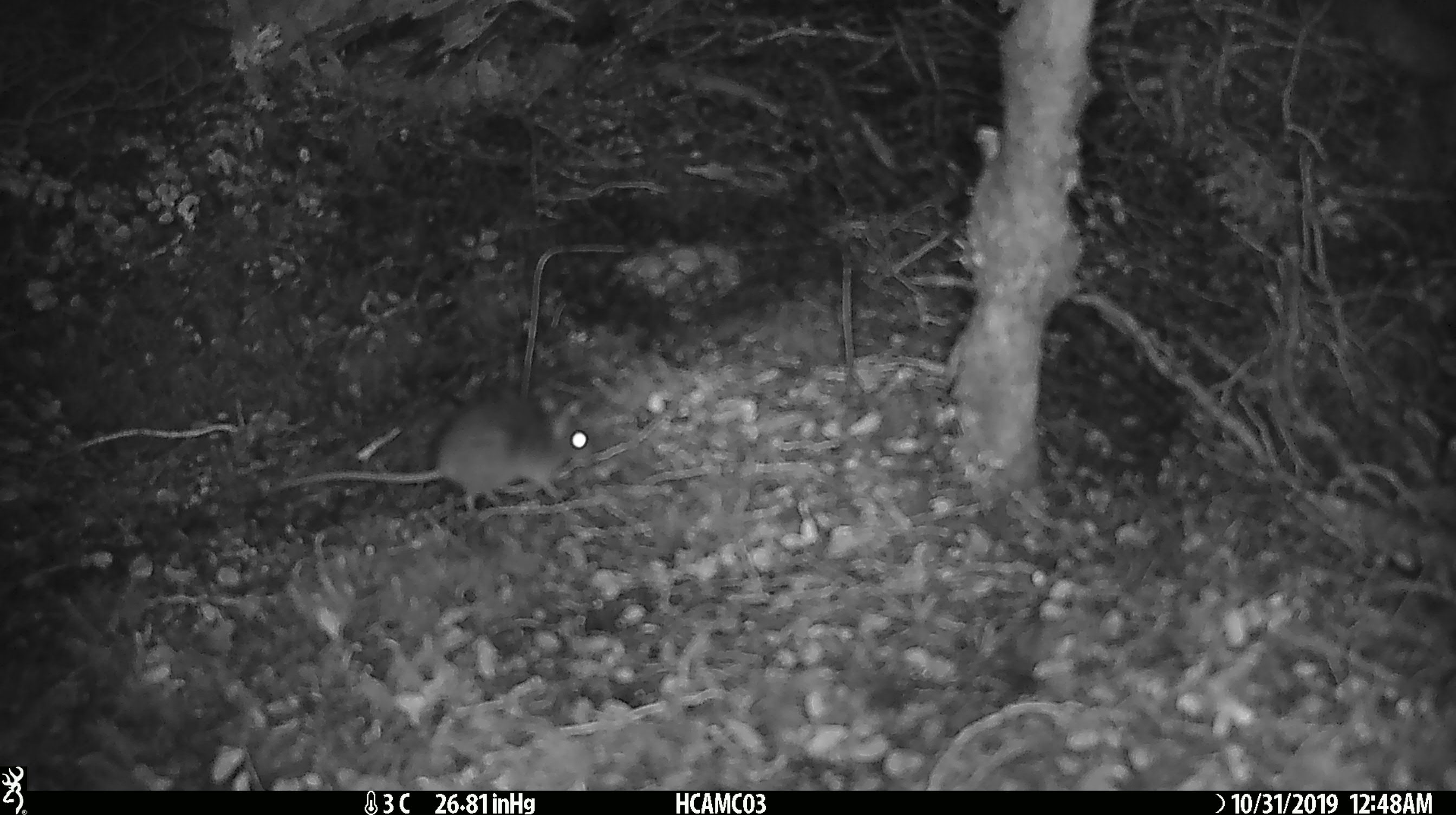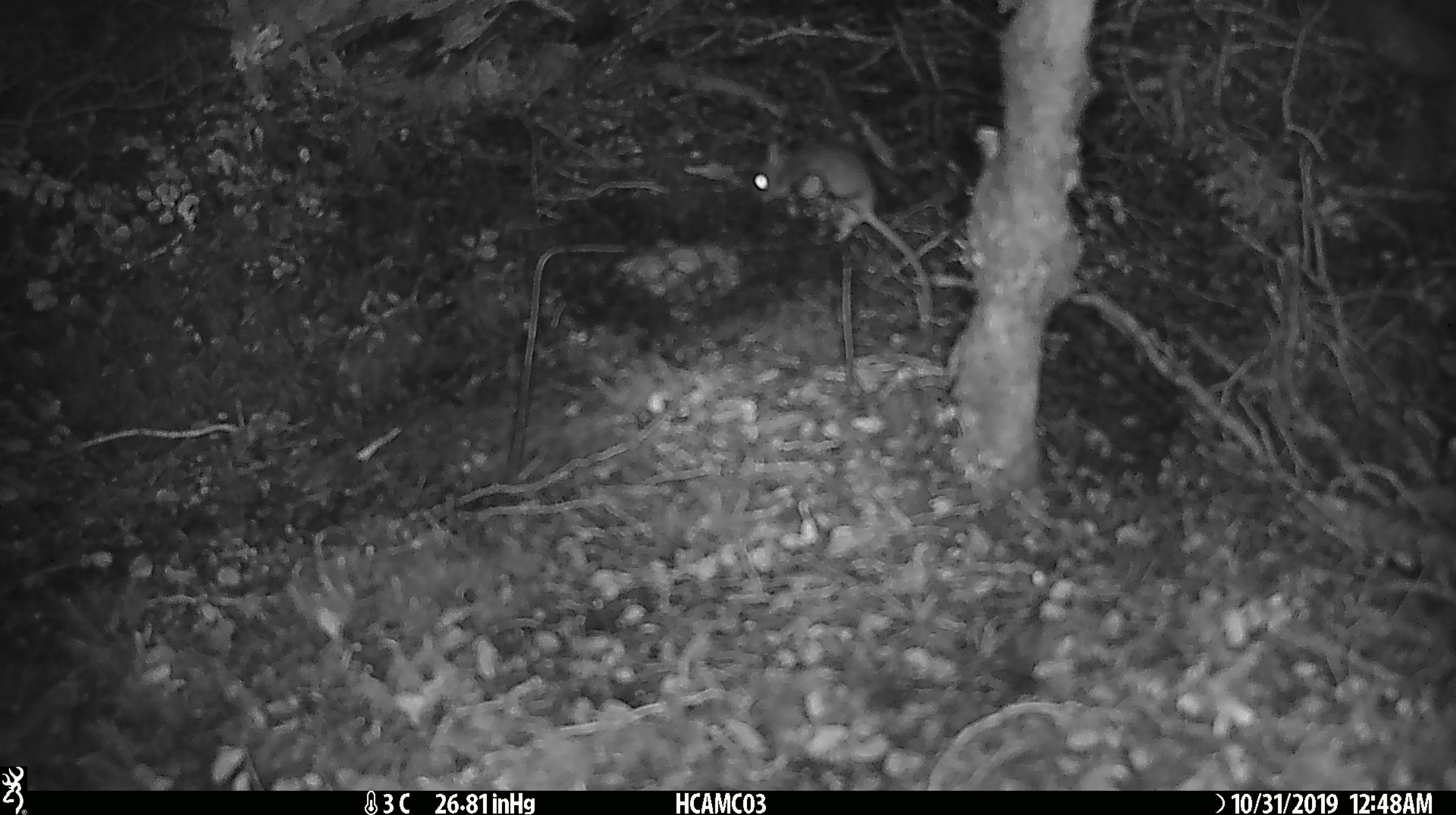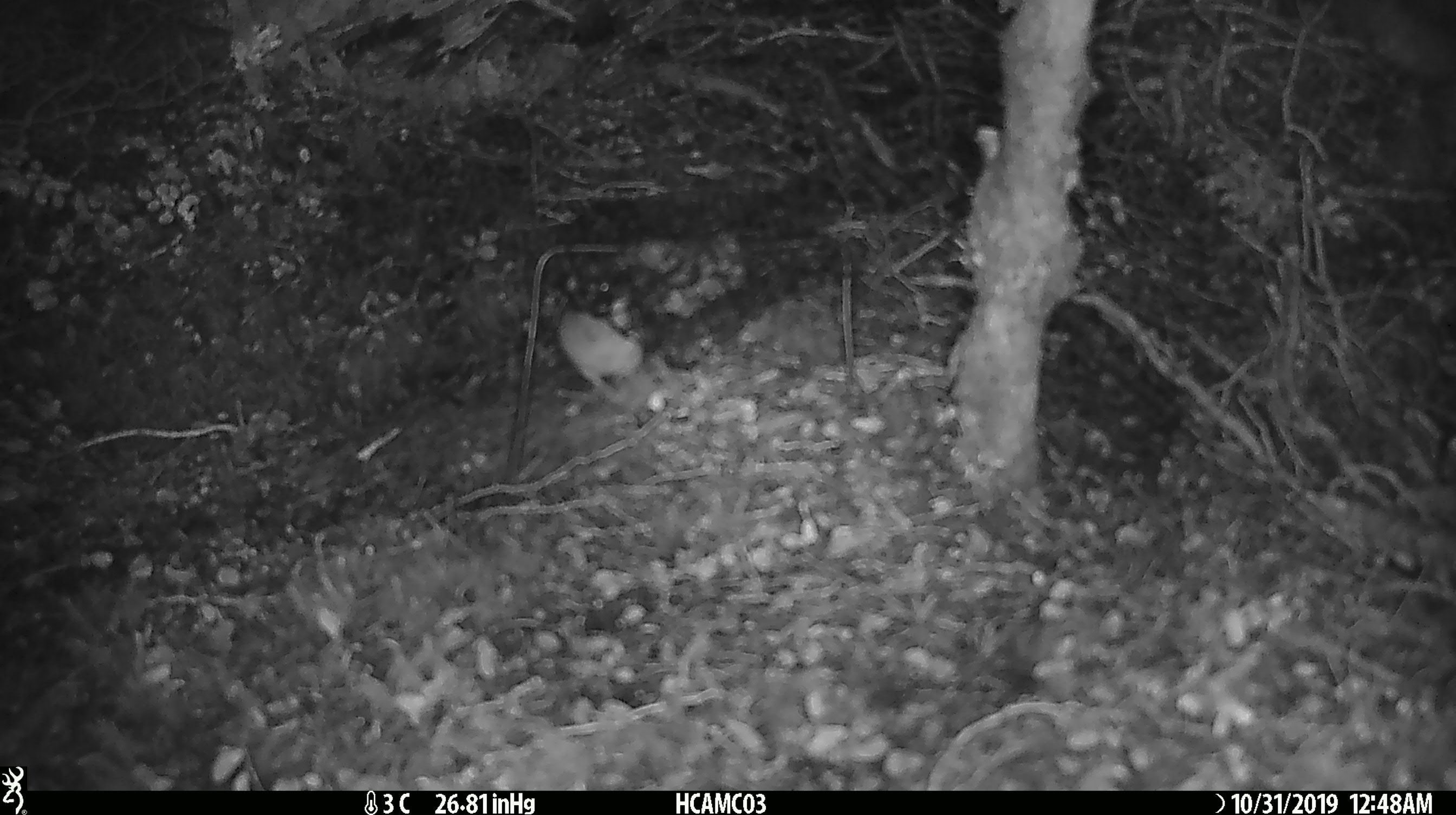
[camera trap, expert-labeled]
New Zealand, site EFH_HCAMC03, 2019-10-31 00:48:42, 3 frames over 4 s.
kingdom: Animalia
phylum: Chordata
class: Mammalia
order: Rodentia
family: Muridae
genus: Mus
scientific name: Mus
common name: mouse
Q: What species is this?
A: Mouse (Mus).